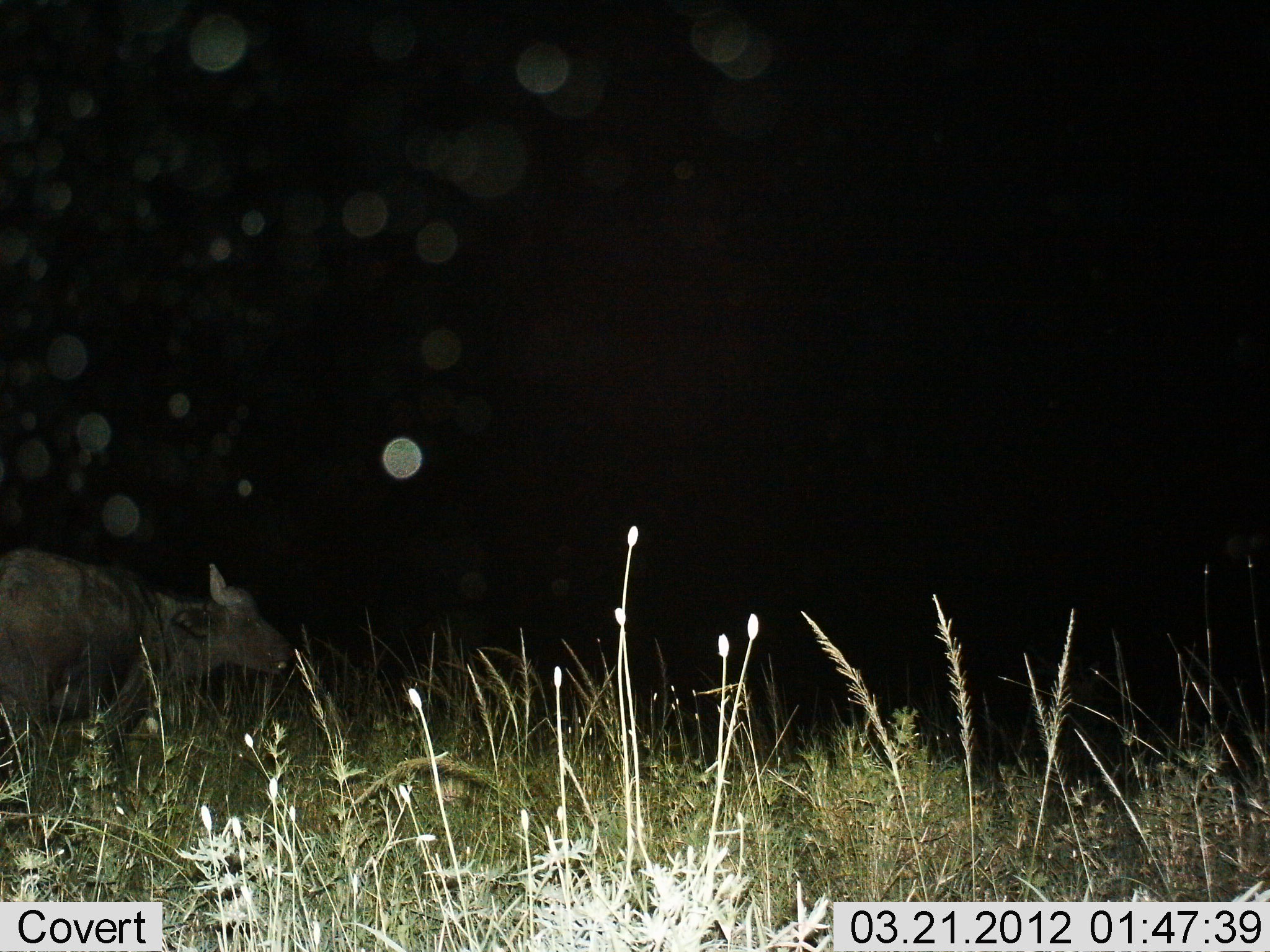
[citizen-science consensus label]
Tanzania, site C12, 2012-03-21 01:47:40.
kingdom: Animalia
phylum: Chordata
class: Mammalia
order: Artiodactyla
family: Bovidae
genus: Syncerus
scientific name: Syncerus caffer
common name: cape buffalo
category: buffalo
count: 1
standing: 67%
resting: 5%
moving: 29%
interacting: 0%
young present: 0%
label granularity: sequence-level